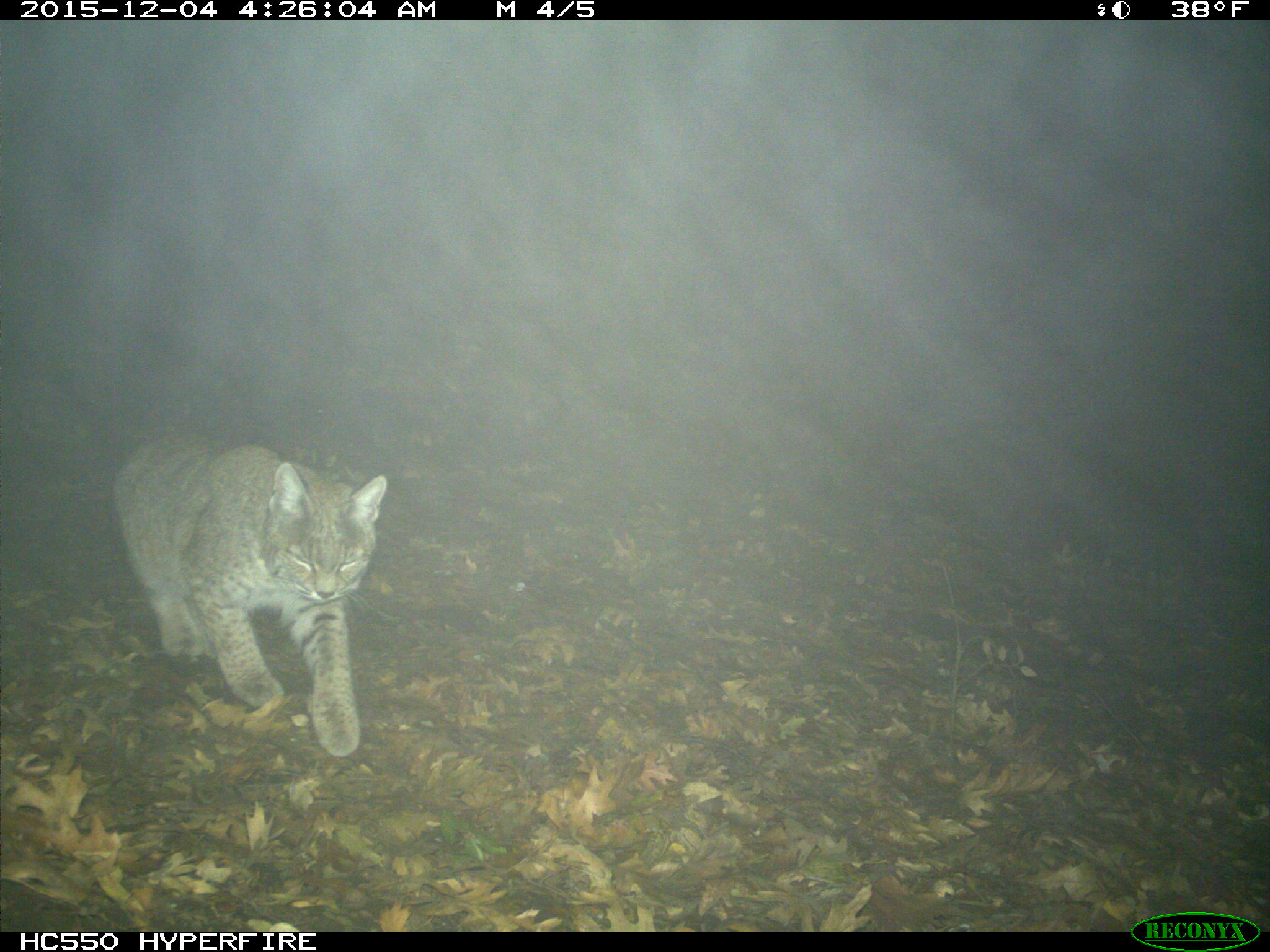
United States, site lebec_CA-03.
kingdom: Animalia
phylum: Chordata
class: Mammalia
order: Carnivora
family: Felidae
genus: Lynx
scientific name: Lynx rufus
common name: bobcat